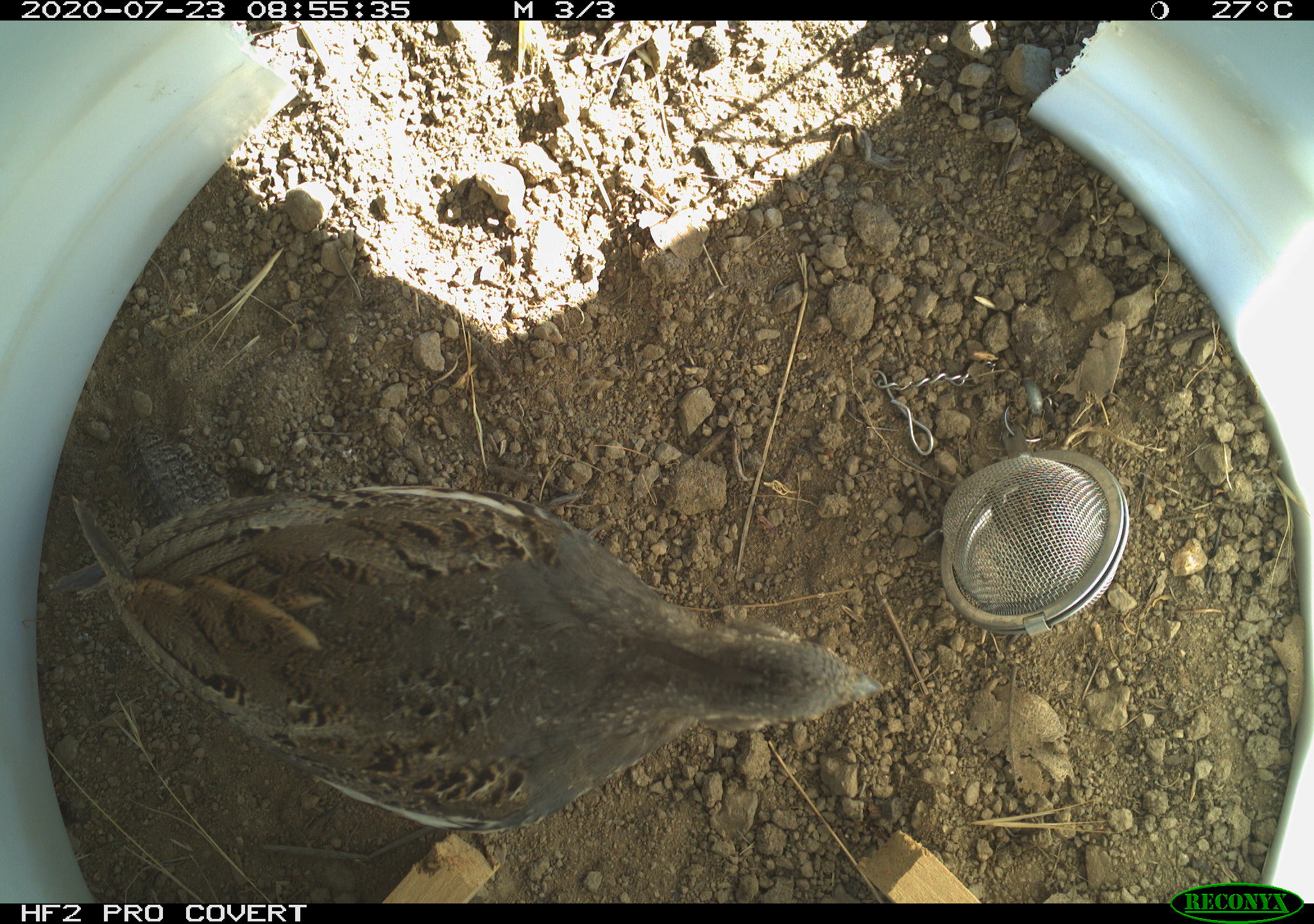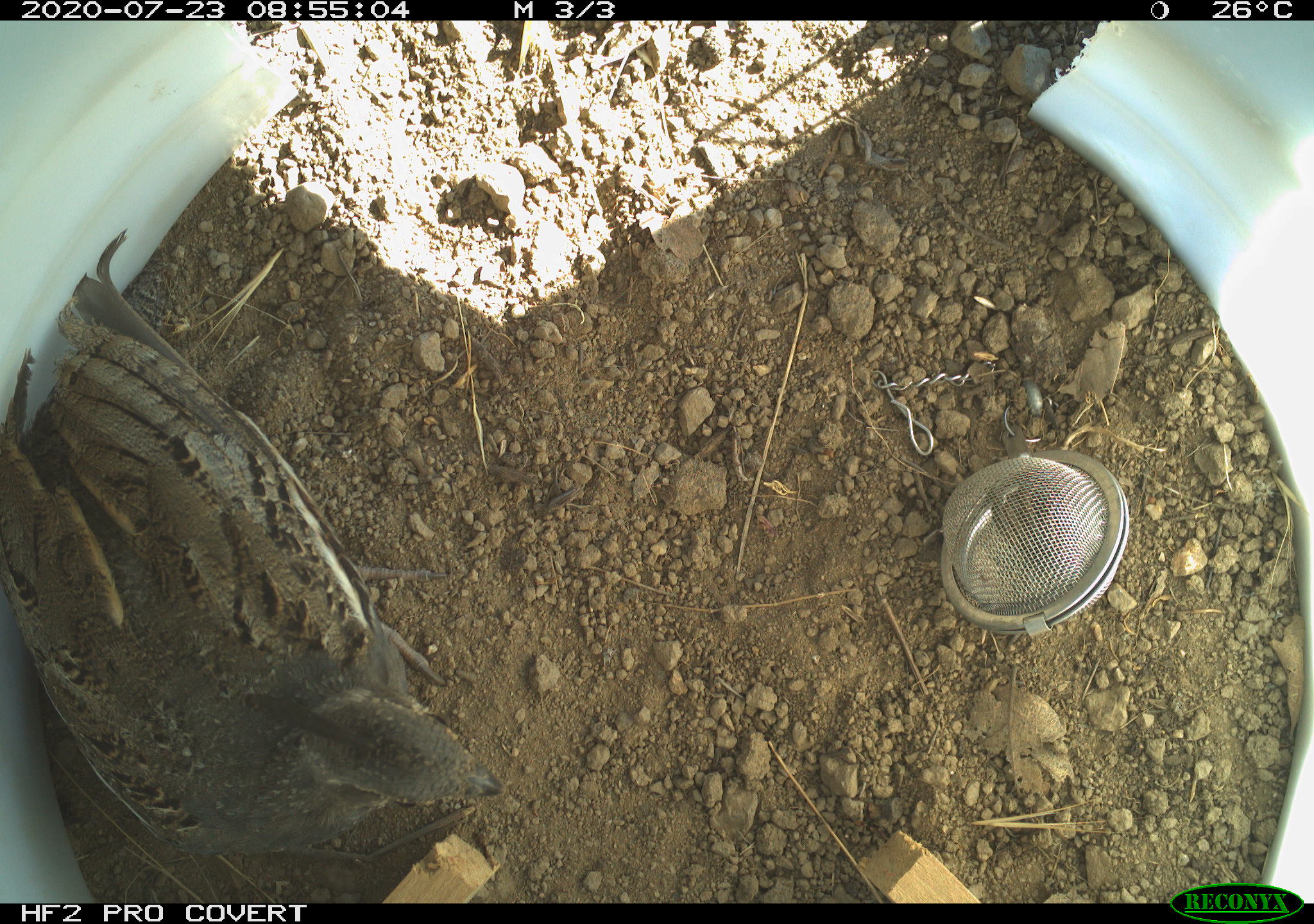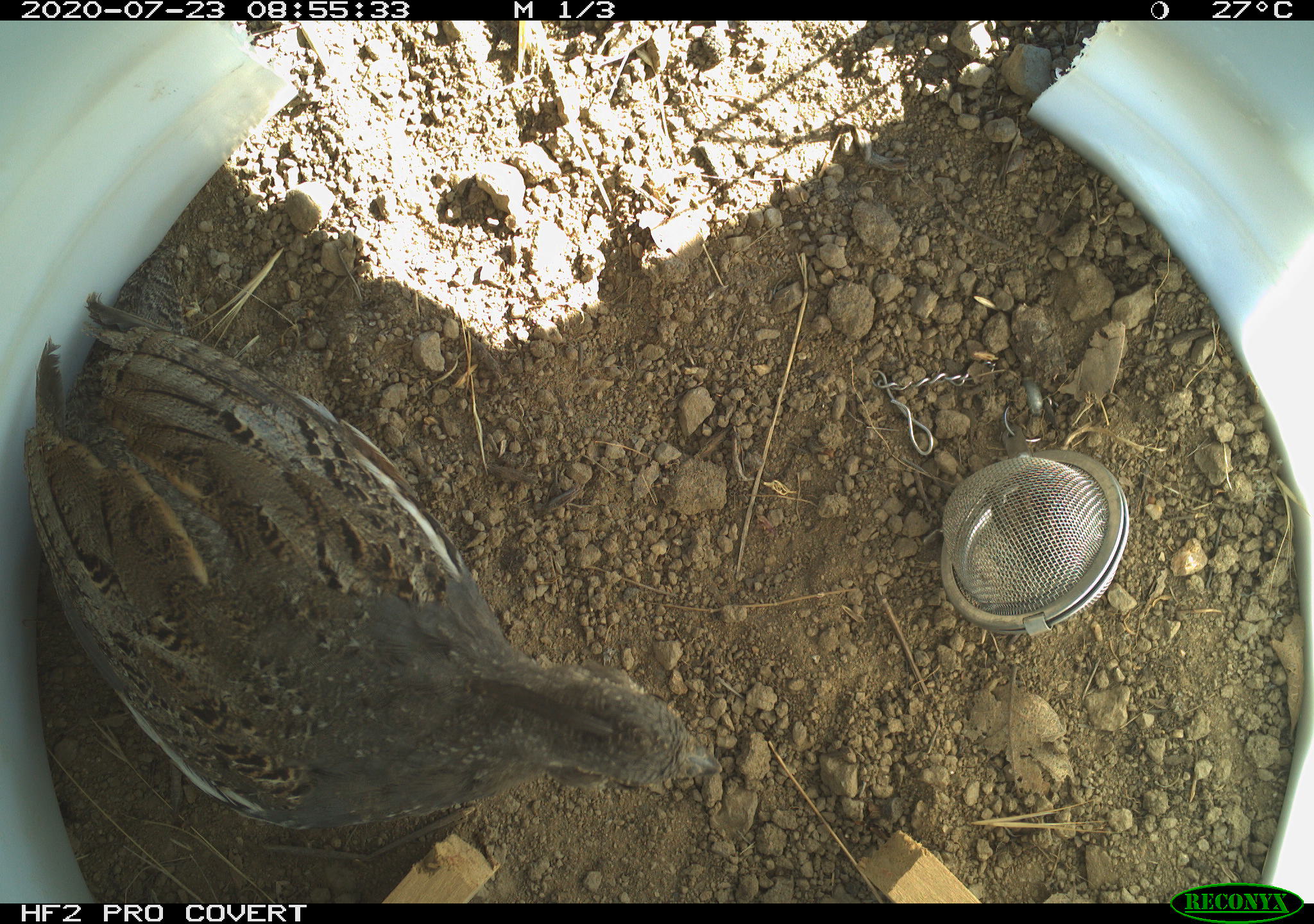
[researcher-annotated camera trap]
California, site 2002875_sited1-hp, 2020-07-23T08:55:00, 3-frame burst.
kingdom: Animalia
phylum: Chordata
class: Aves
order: Galliformes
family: Phasianidae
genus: Ophrysia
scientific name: Ophrysia superciliosa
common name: mountain quail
Mountain quail (Ophrysia superciliosa).